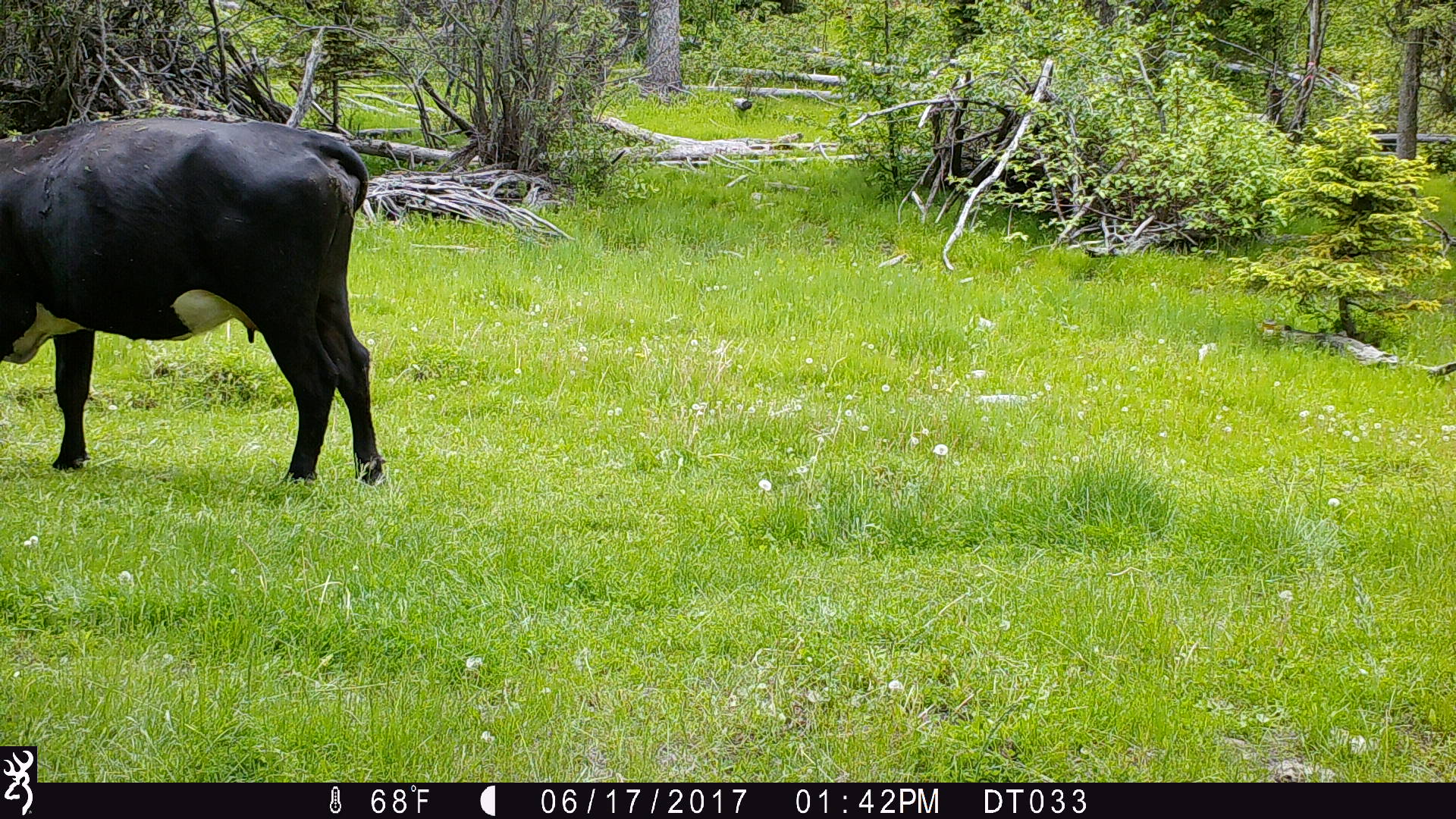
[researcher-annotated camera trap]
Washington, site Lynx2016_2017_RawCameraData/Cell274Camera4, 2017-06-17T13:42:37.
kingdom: Animalia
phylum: Chordata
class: Mammalia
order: Artiodactyla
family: Bovidae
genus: Bos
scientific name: Bos taurus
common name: domestic cattle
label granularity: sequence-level